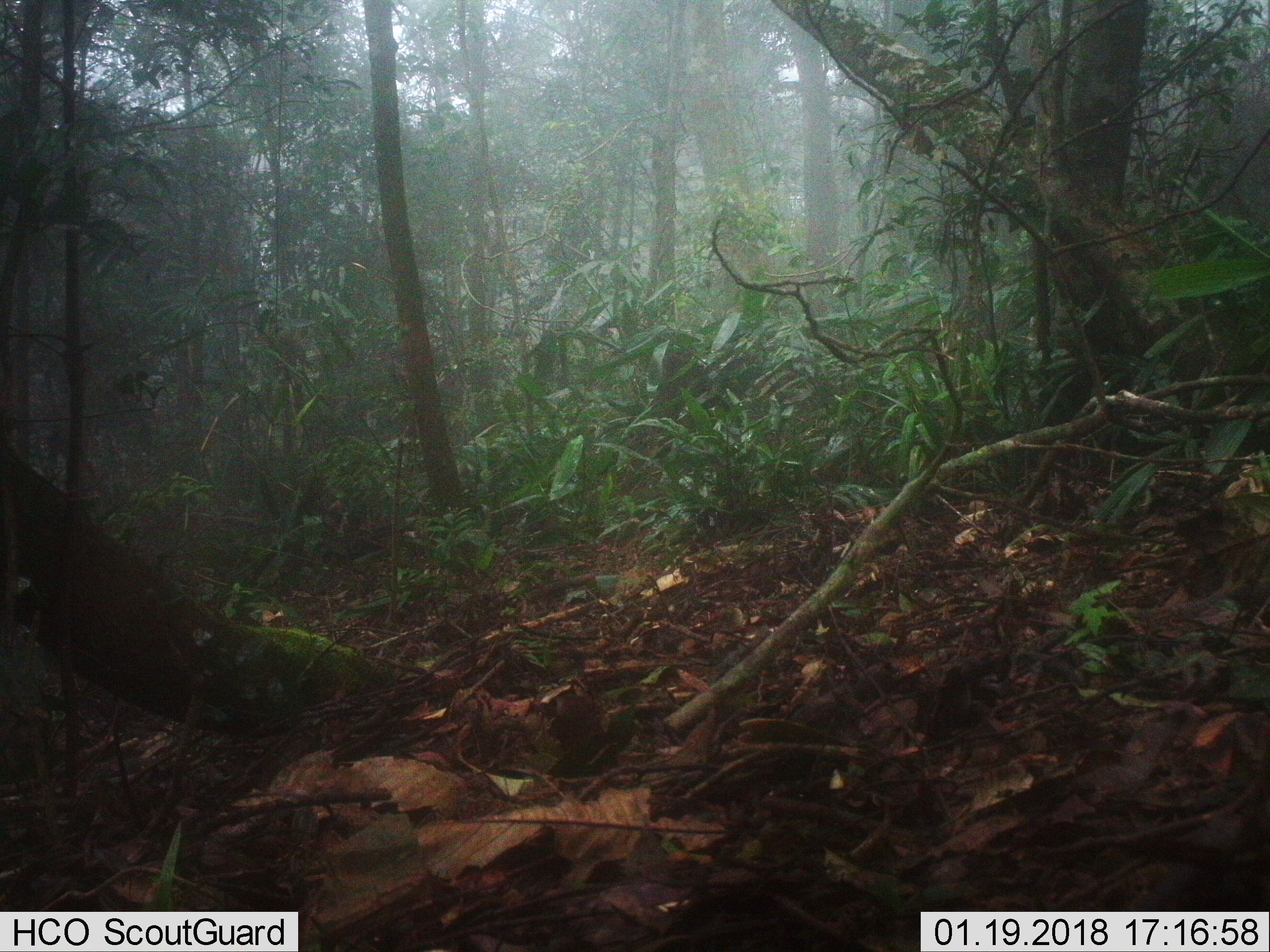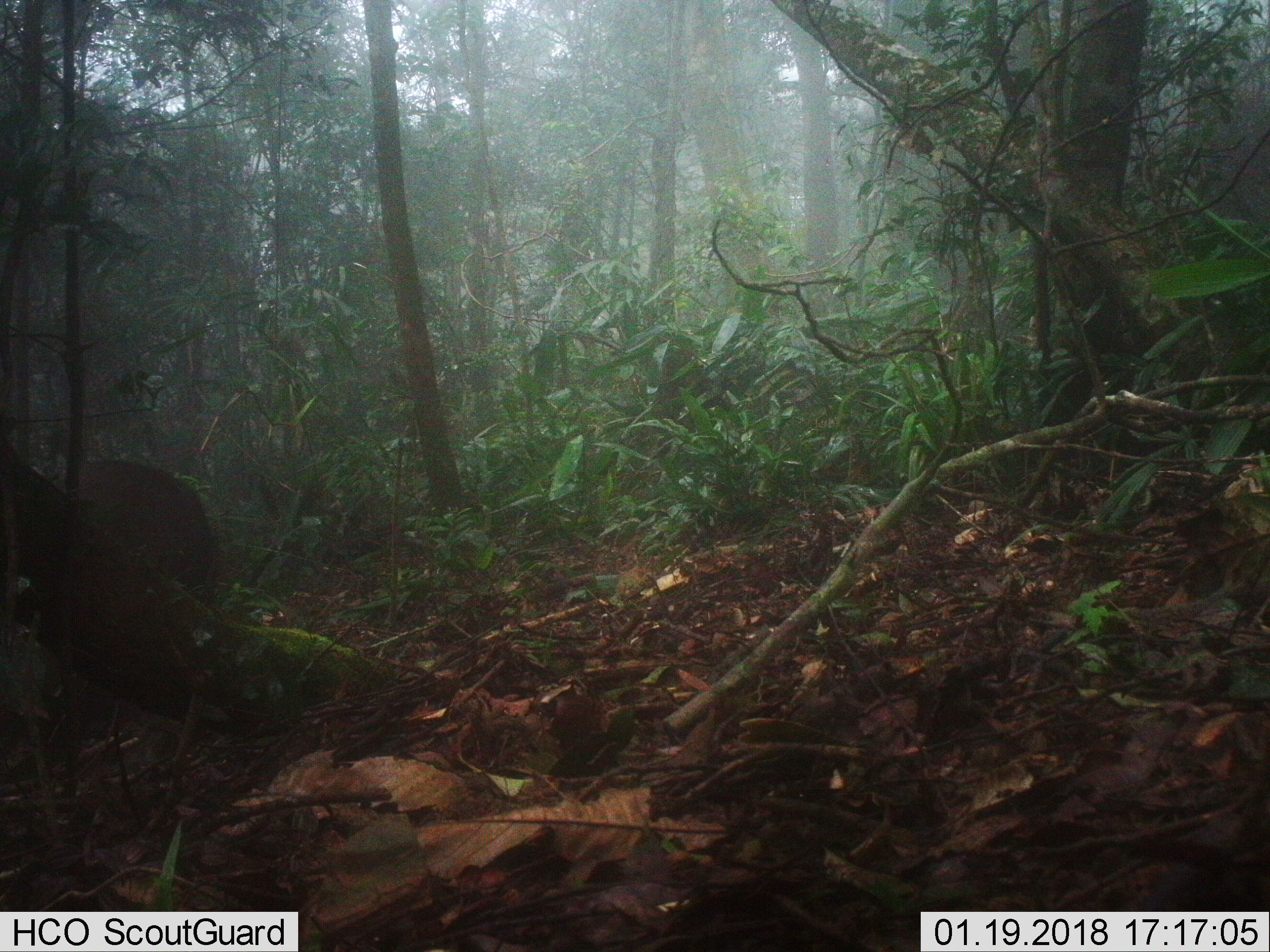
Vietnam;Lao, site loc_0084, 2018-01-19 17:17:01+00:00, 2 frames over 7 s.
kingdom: Animalia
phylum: Chordata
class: Mammalia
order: Artiodactyla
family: Suidae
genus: Sus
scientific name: Sus scrofa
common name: eurasian wild pig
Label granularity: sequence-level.